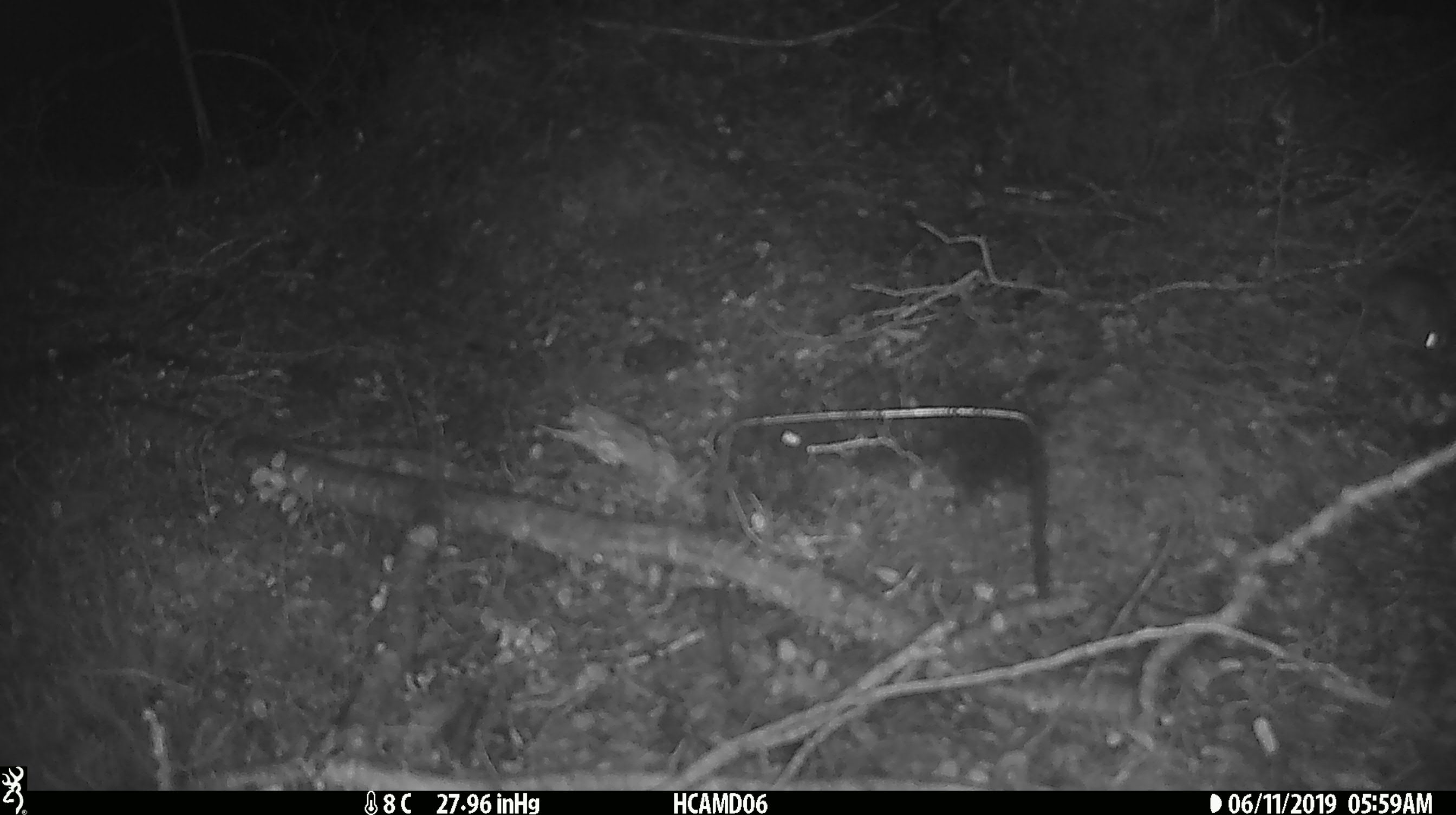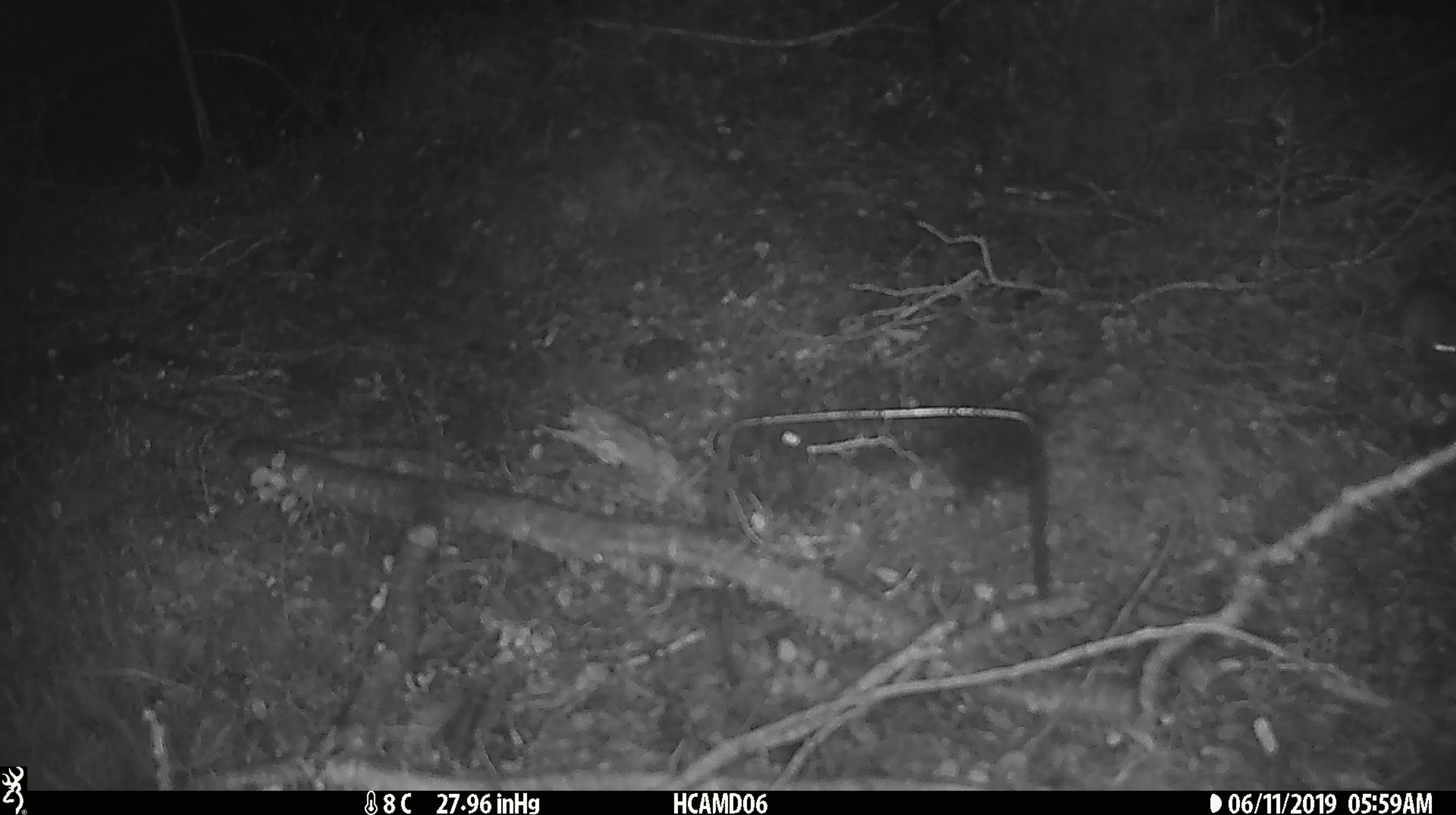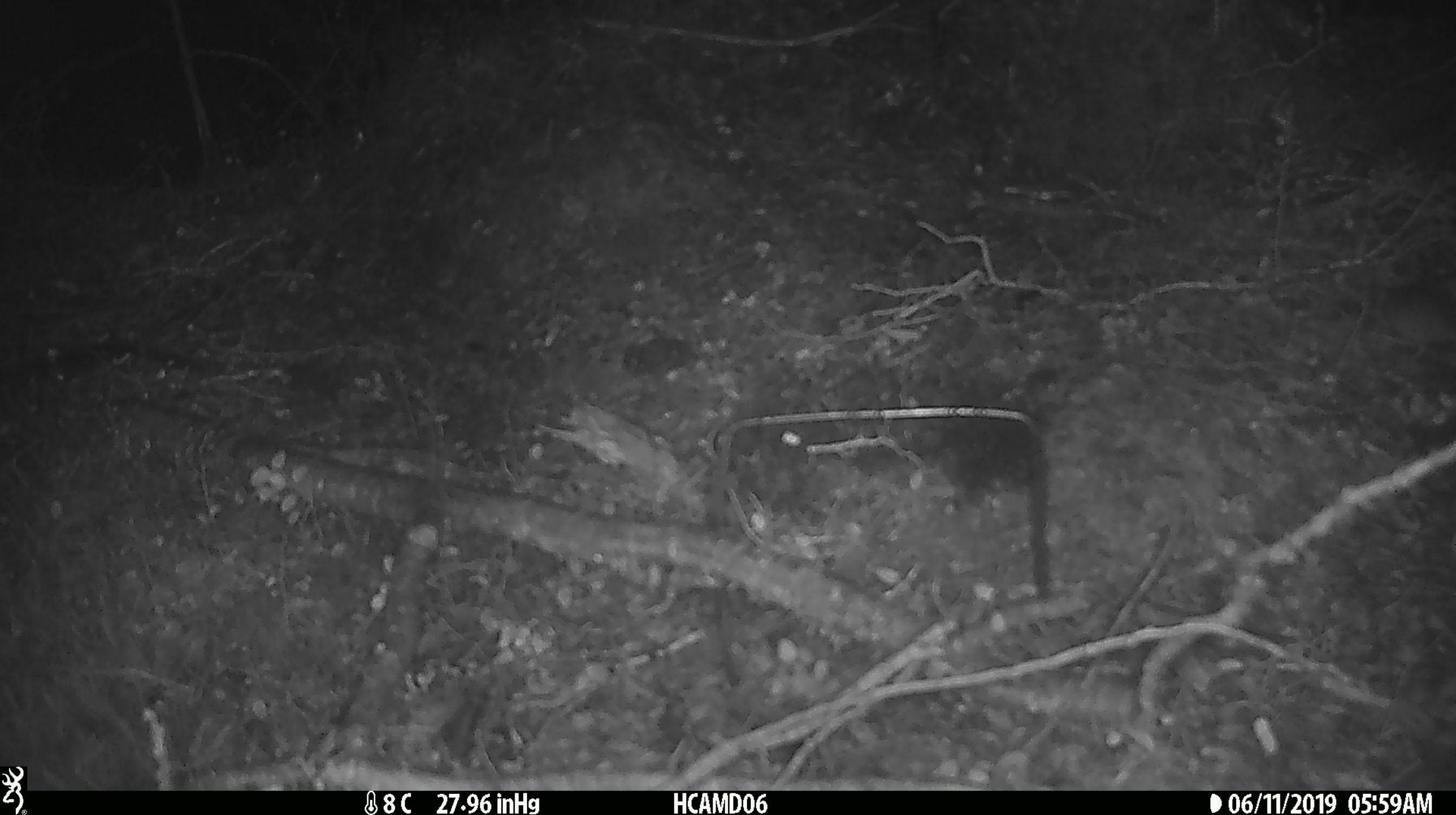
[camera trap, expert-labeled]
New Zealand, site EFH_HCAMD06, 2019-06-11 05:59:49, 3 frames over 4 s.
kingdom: Animalia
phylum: Chordata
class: Mammalia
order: Rodentia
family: Muridae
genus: Mus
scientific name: Mus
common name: mouse